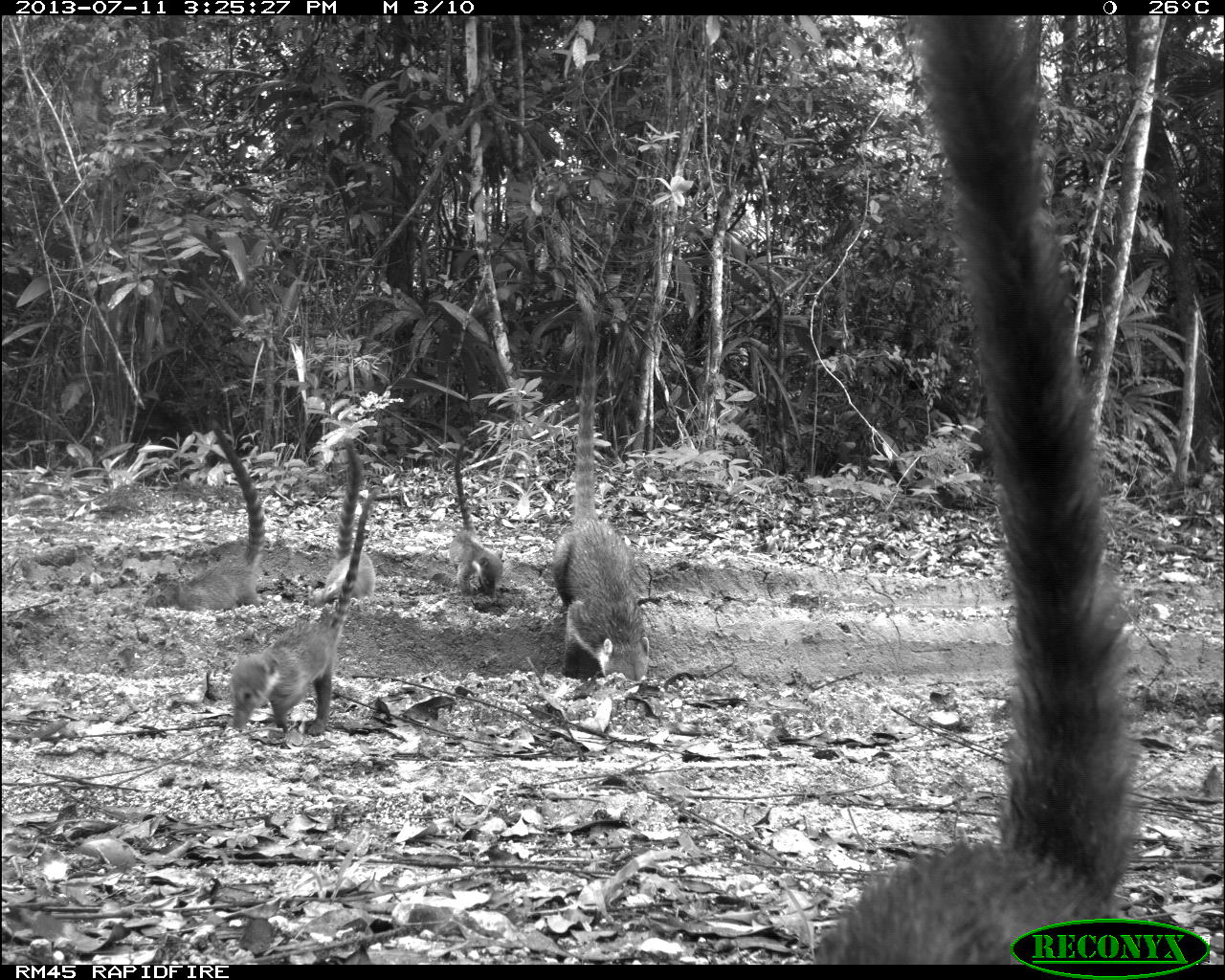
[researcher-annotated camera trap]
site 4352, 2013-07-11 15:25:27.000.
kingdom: Animalia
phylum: Chordata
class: Mammalia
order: Carnivora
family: Procyonidae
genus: Nasua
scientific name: Nasua narica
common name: white-nosed coati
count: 8